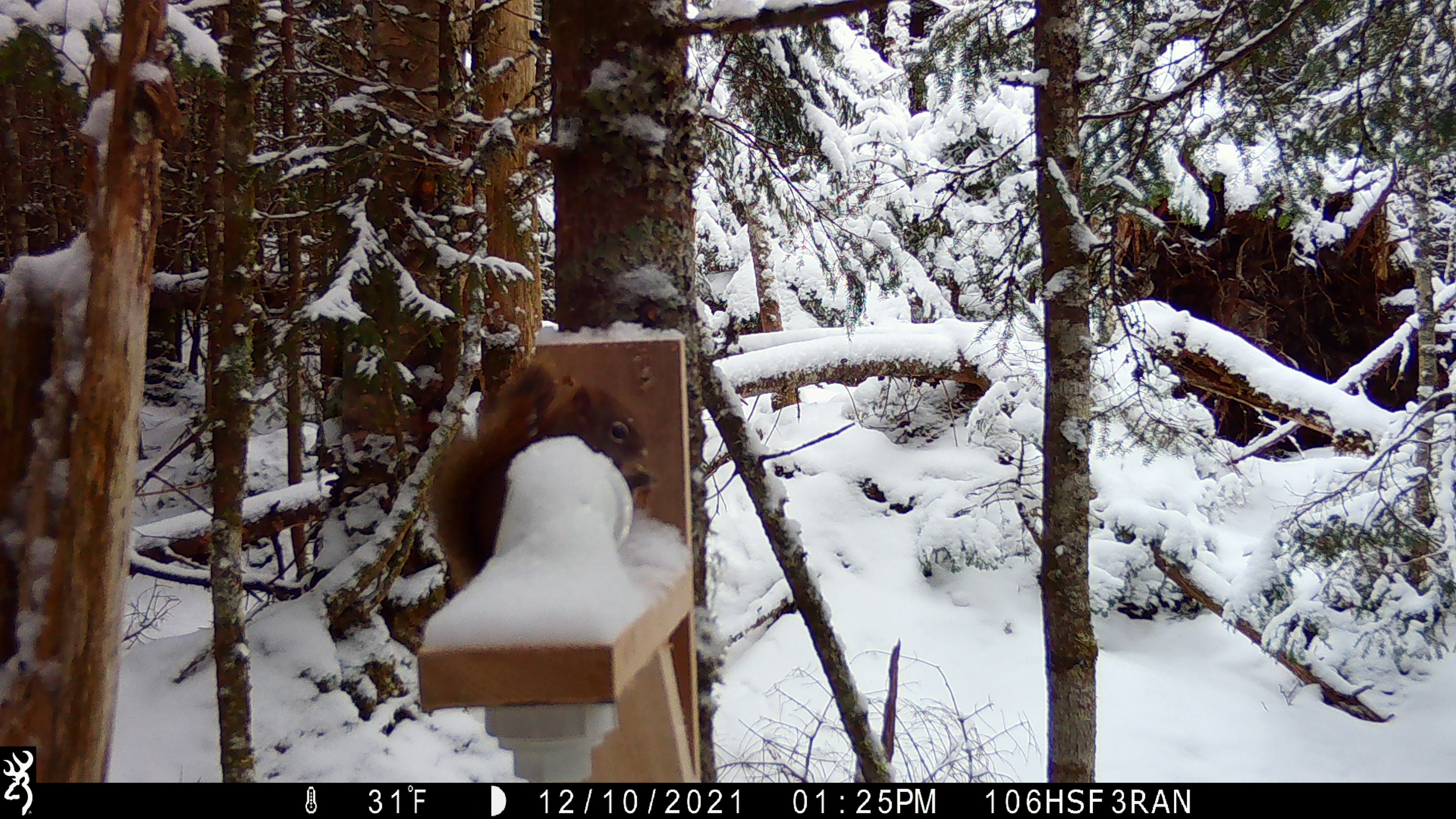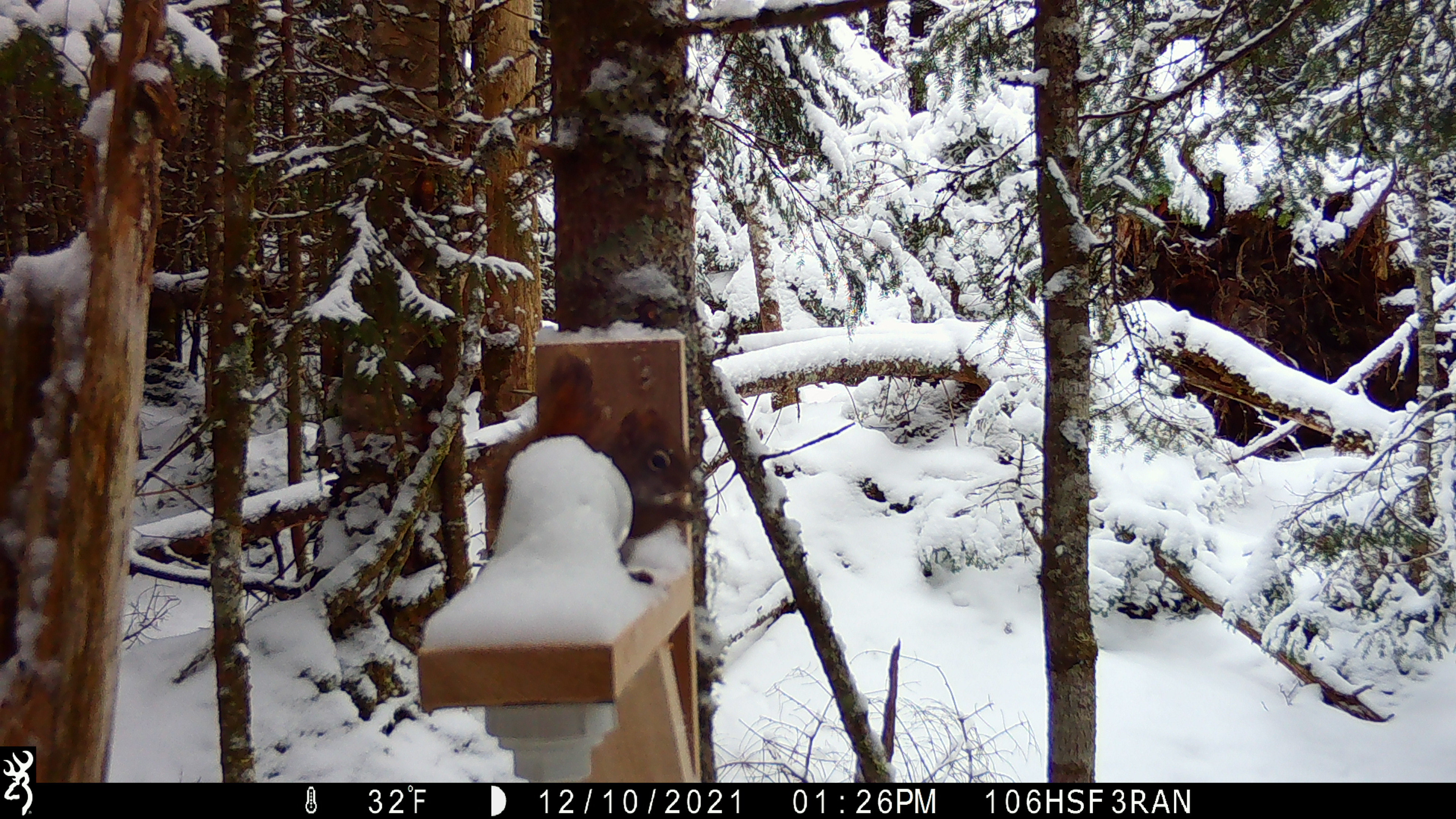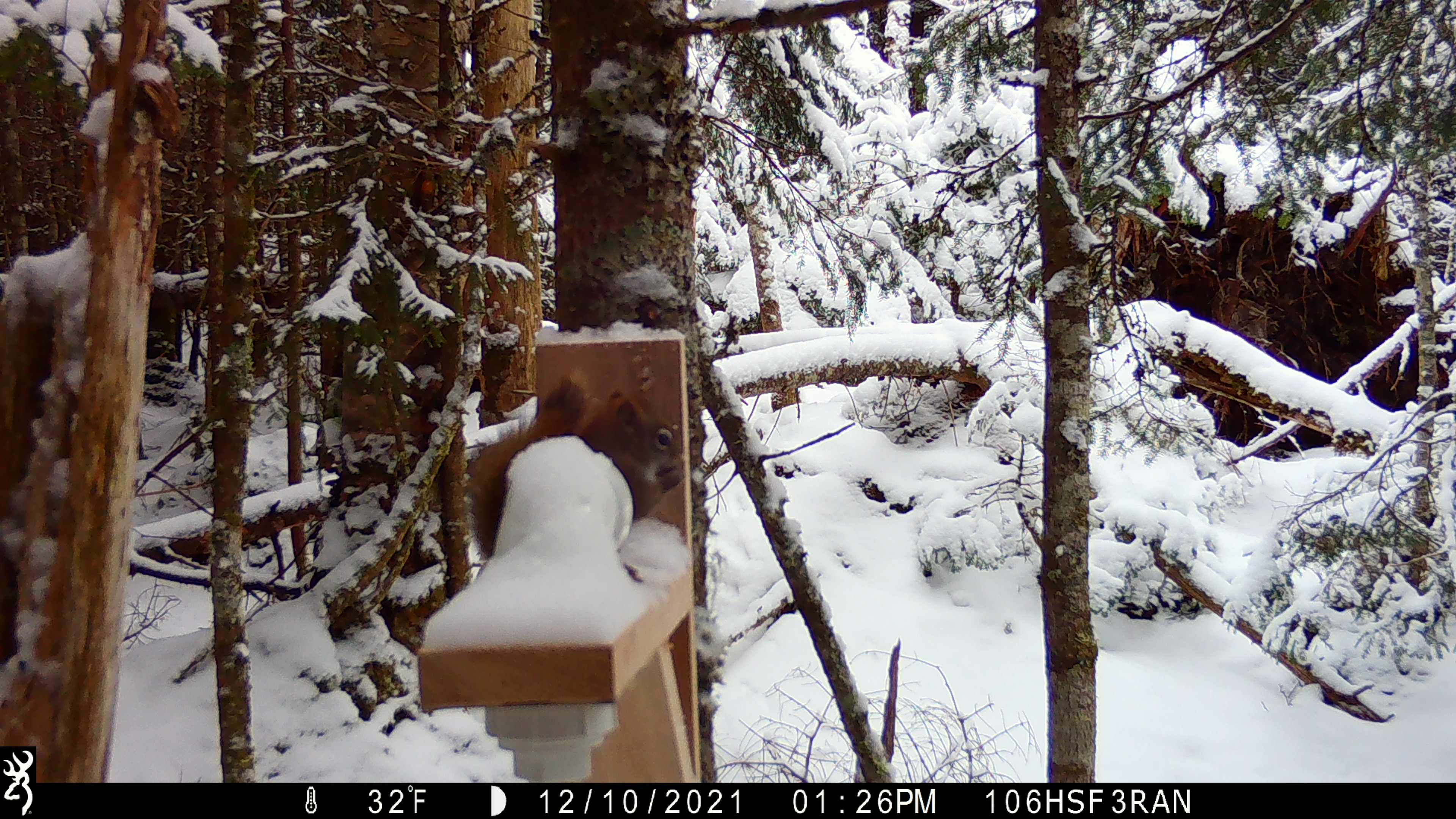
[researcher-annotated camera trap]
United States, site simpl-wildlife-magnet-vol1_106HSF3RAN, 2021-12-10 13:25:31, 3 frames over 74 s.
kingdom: Animalia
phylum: Chordata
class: Mammalia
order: Rodentia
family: Sciuridae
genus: Tamiasciurus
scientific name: Tamiasciurus hudsonicus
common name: red squirrel